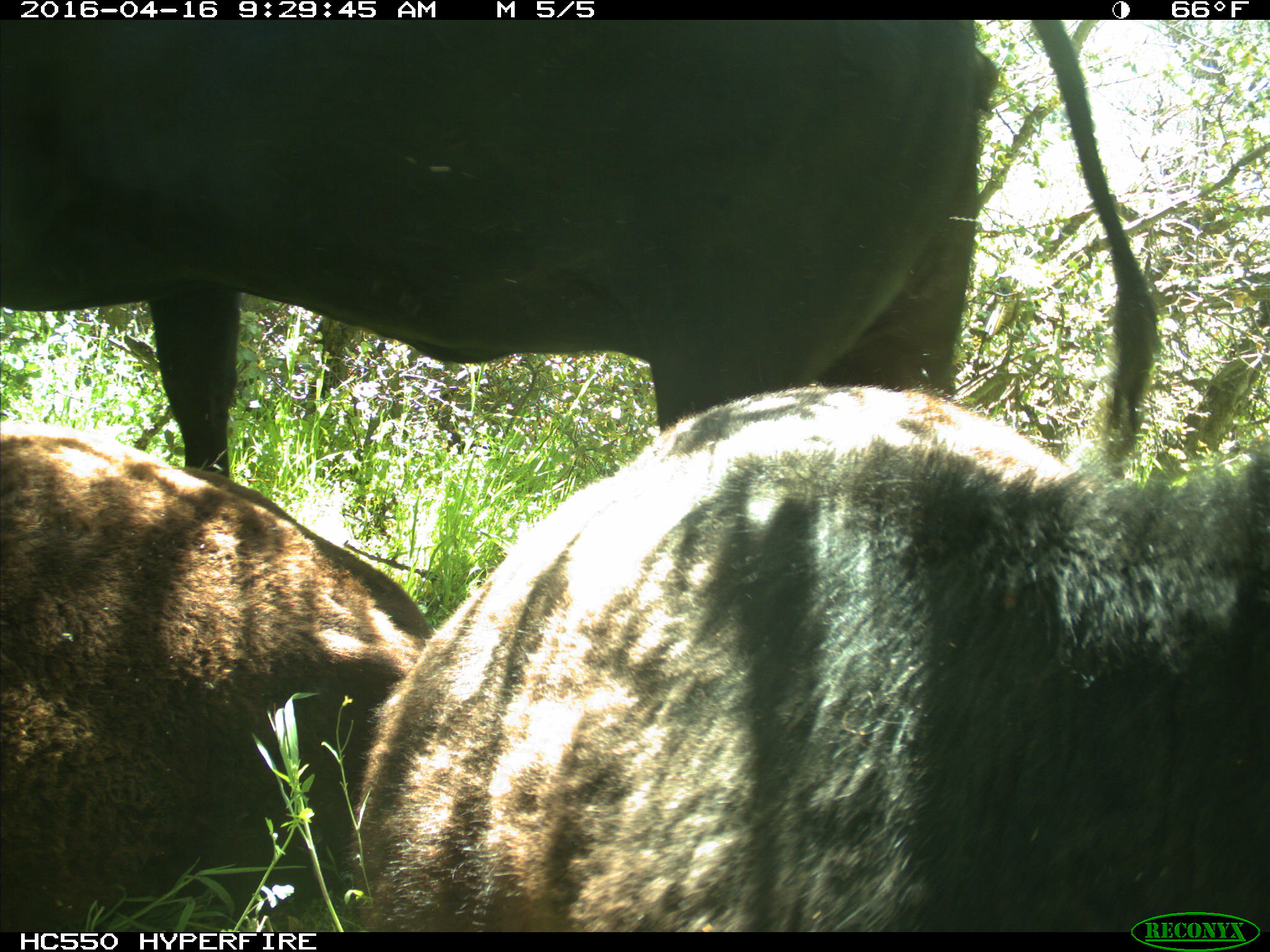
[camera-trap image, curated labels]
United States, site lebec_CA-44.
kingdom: Animalia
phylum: Chordata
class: Mammalia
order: Artiodactyla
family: Bovidae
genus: Bos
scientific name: Bos taurus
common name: domestic cow